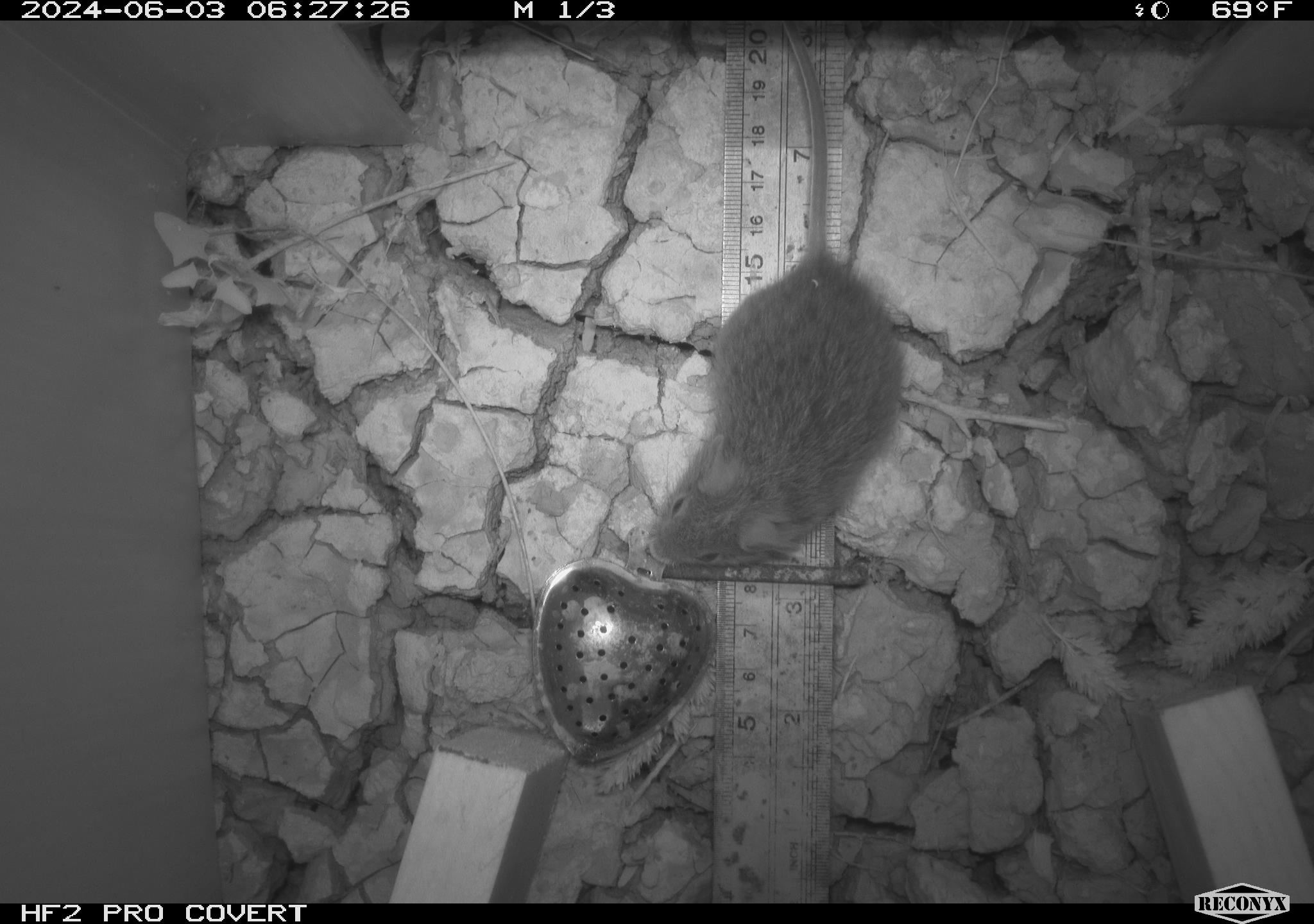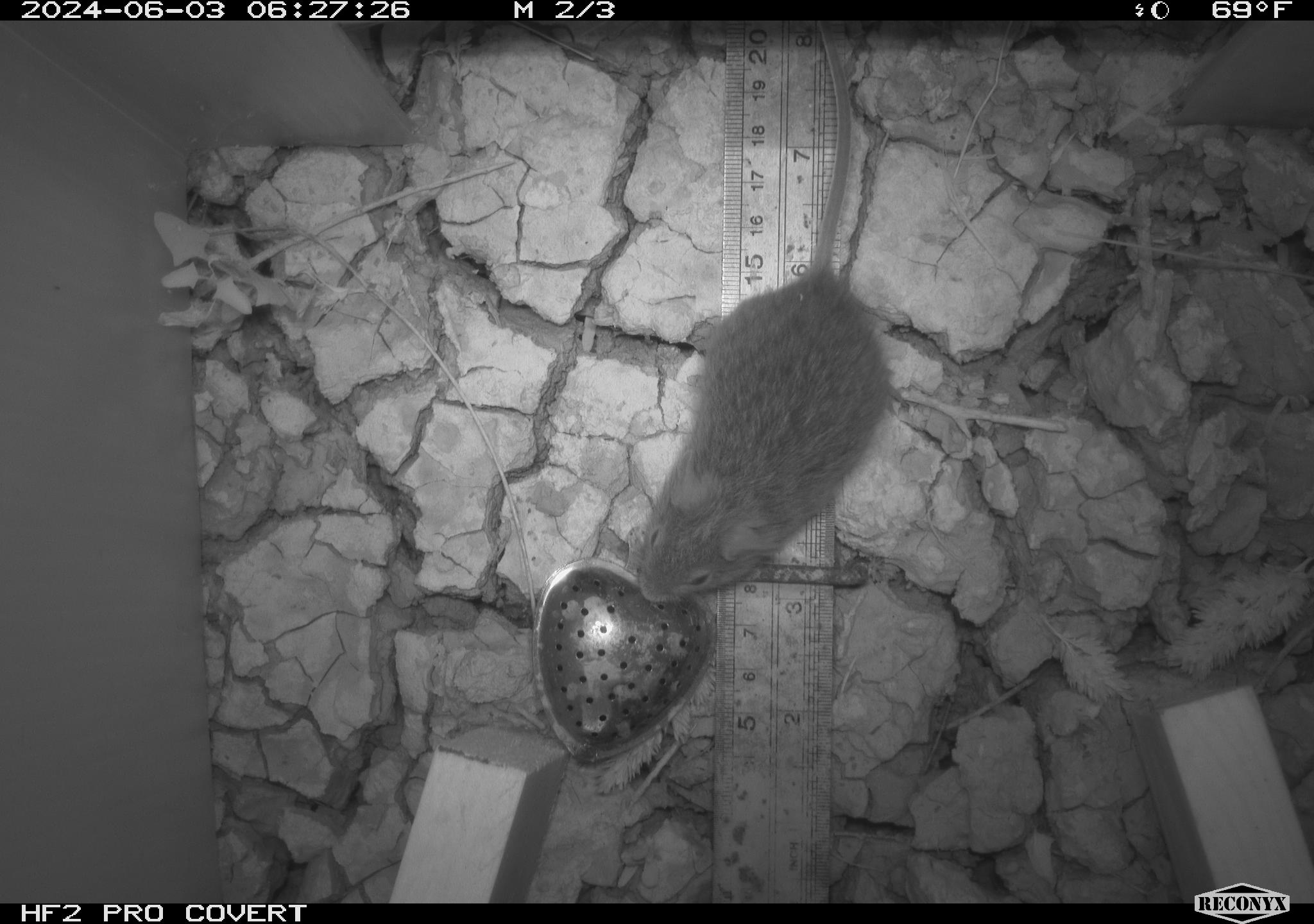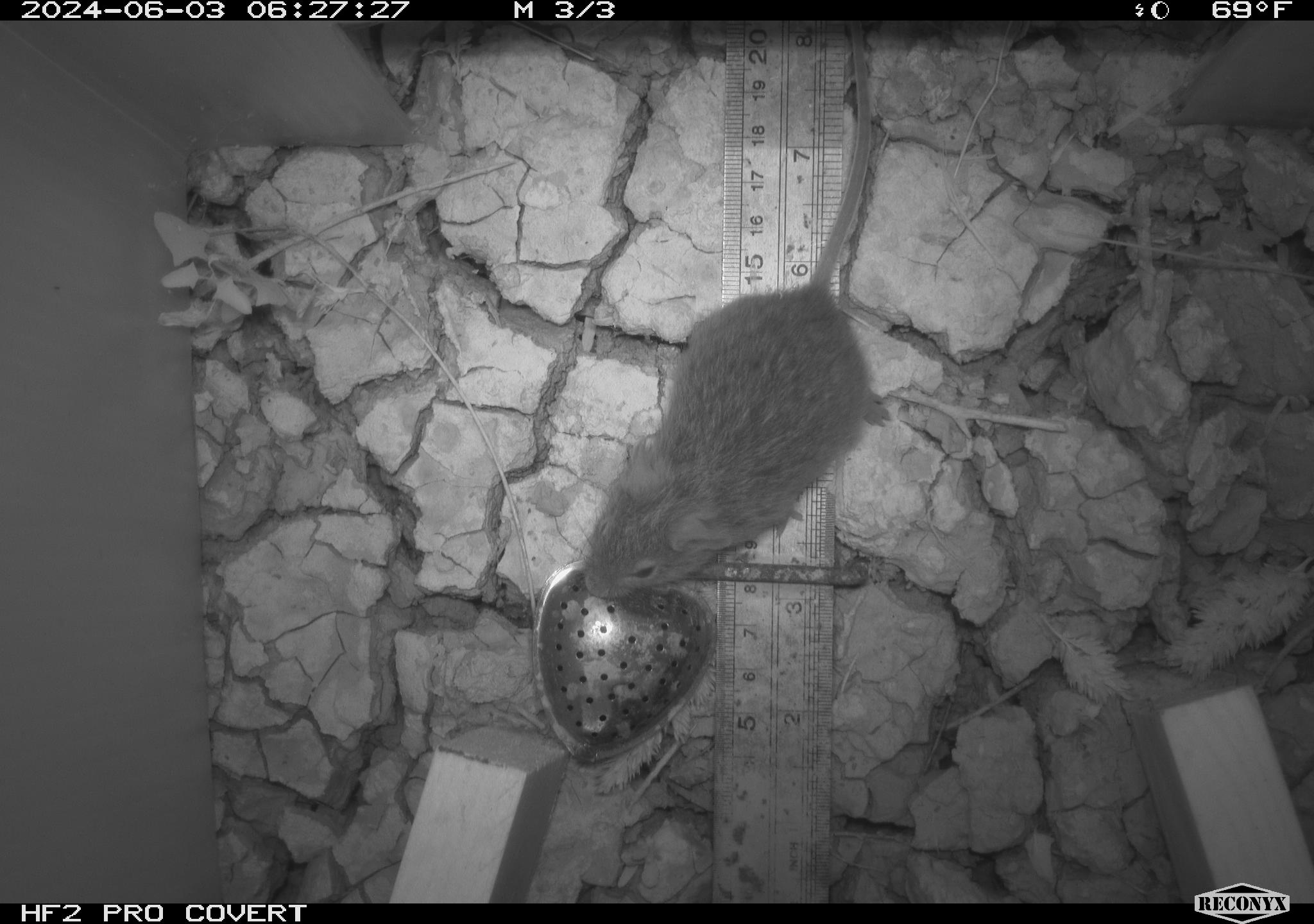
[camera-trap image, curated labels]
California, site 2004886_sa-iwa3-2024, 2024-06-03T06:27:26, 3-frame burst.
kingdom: Animalia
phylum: Chordata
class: Mammalia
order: Rodentia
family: Cricetidae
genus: Sigmodon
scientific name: Sigmodon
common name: cotton rat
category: sigmodon species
Sigmodon species (cotton rat) (Sigmodon).